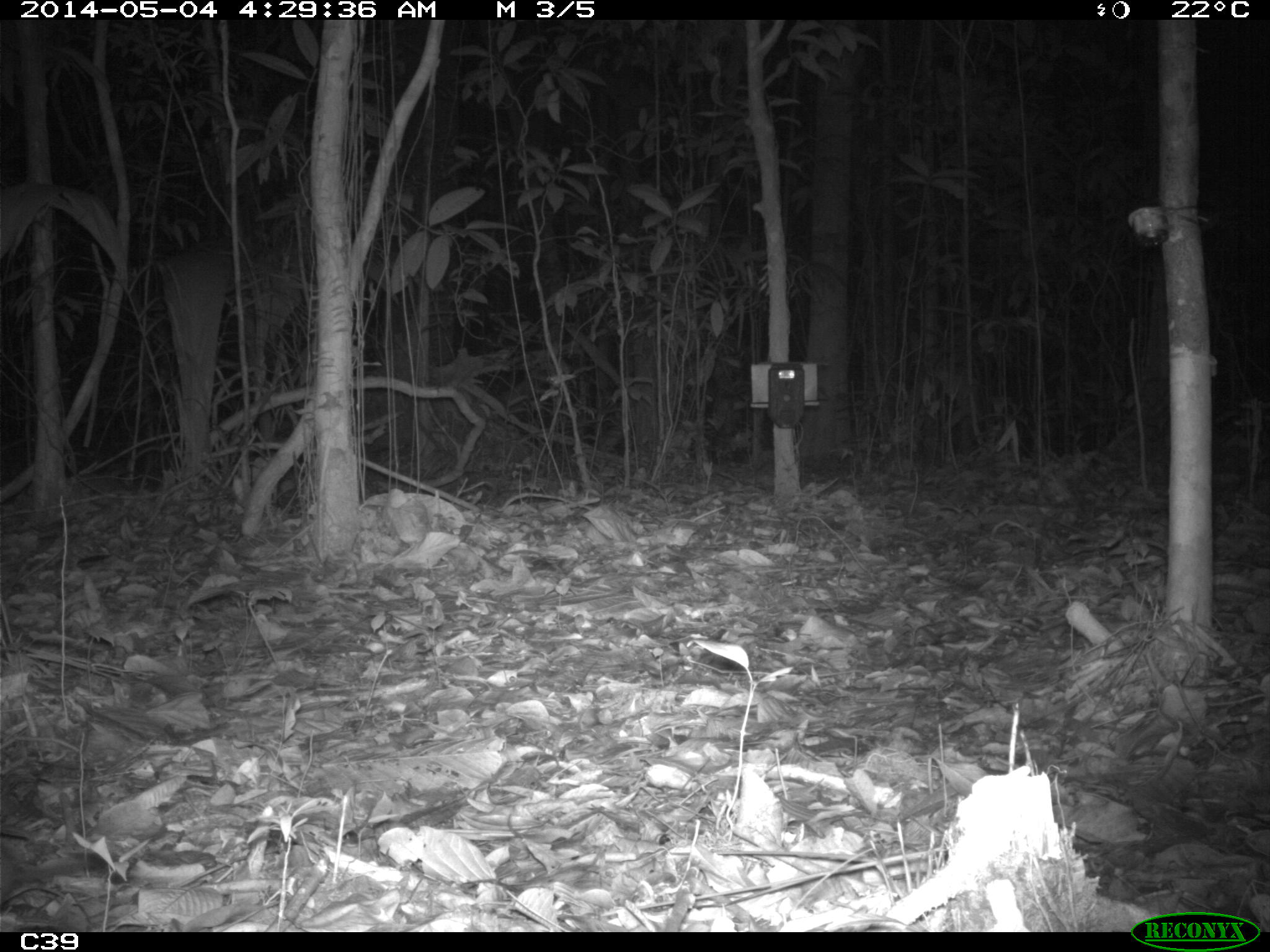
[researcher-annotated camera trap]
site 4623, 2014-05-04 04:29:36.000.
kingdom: Animalia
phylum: Chordata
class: Mammalia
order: Rodentia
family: Muridae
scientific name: Muridae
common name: mice, rats, and gerbils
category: unknown mouse or rat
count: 1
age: adult